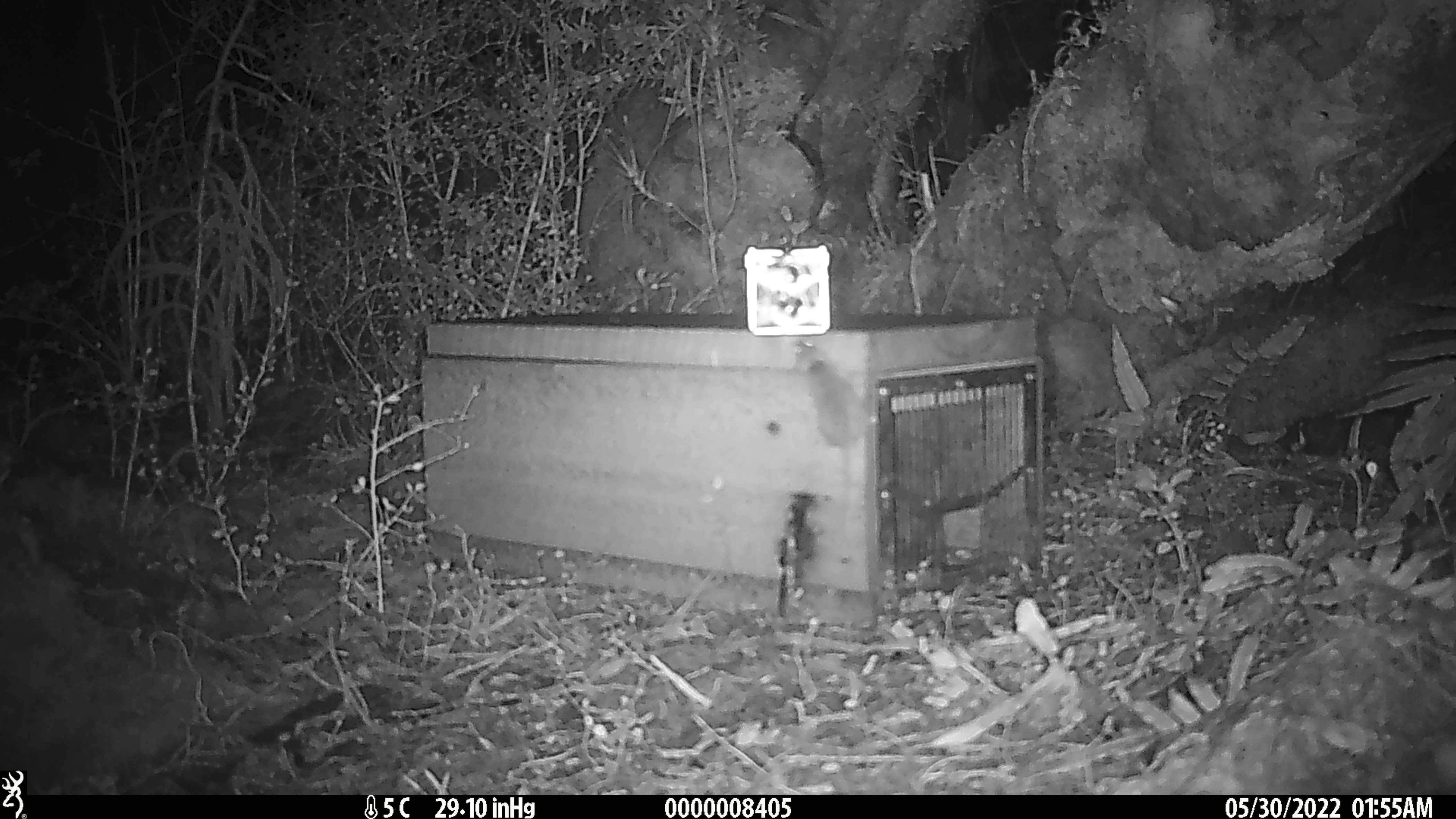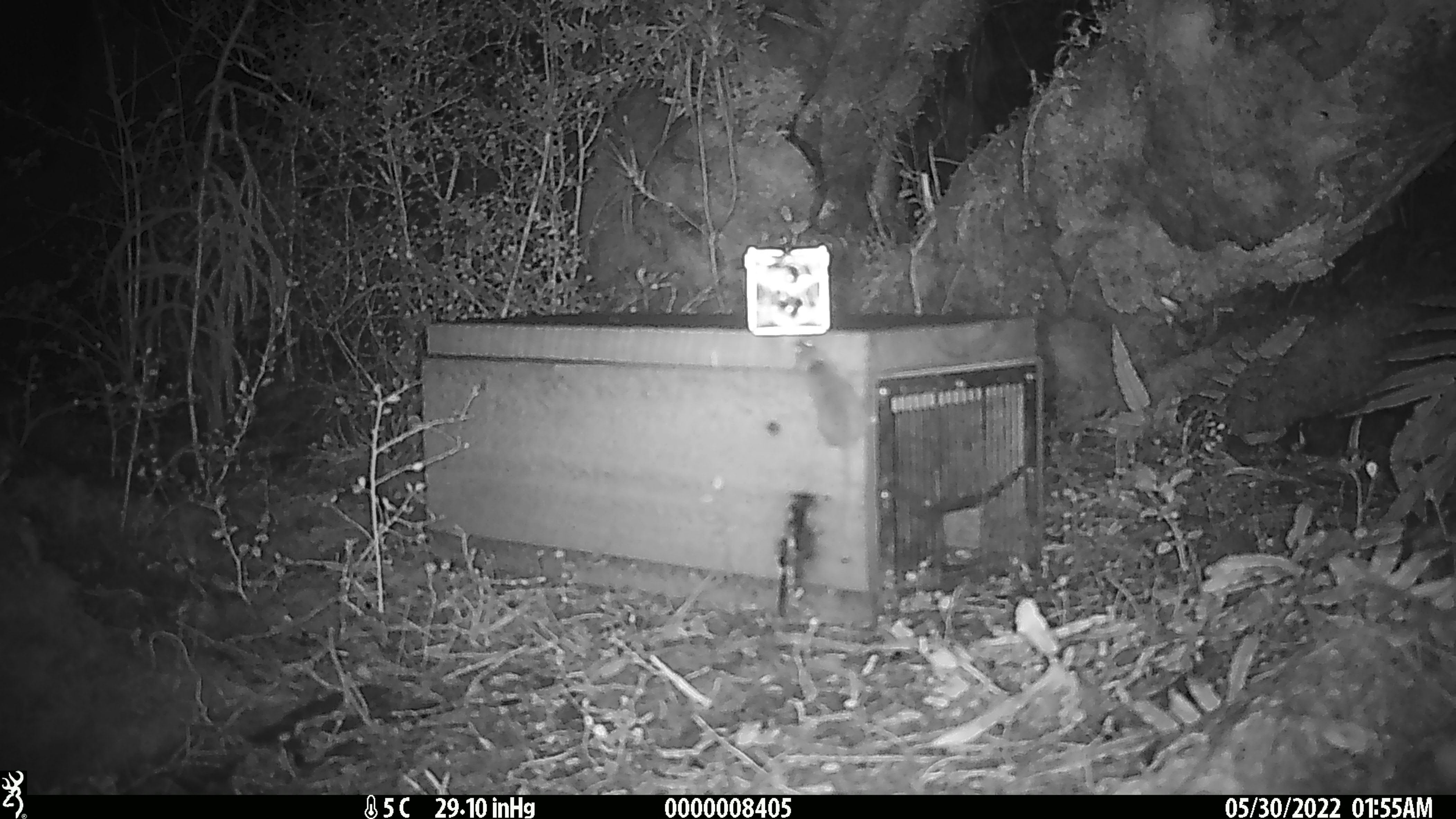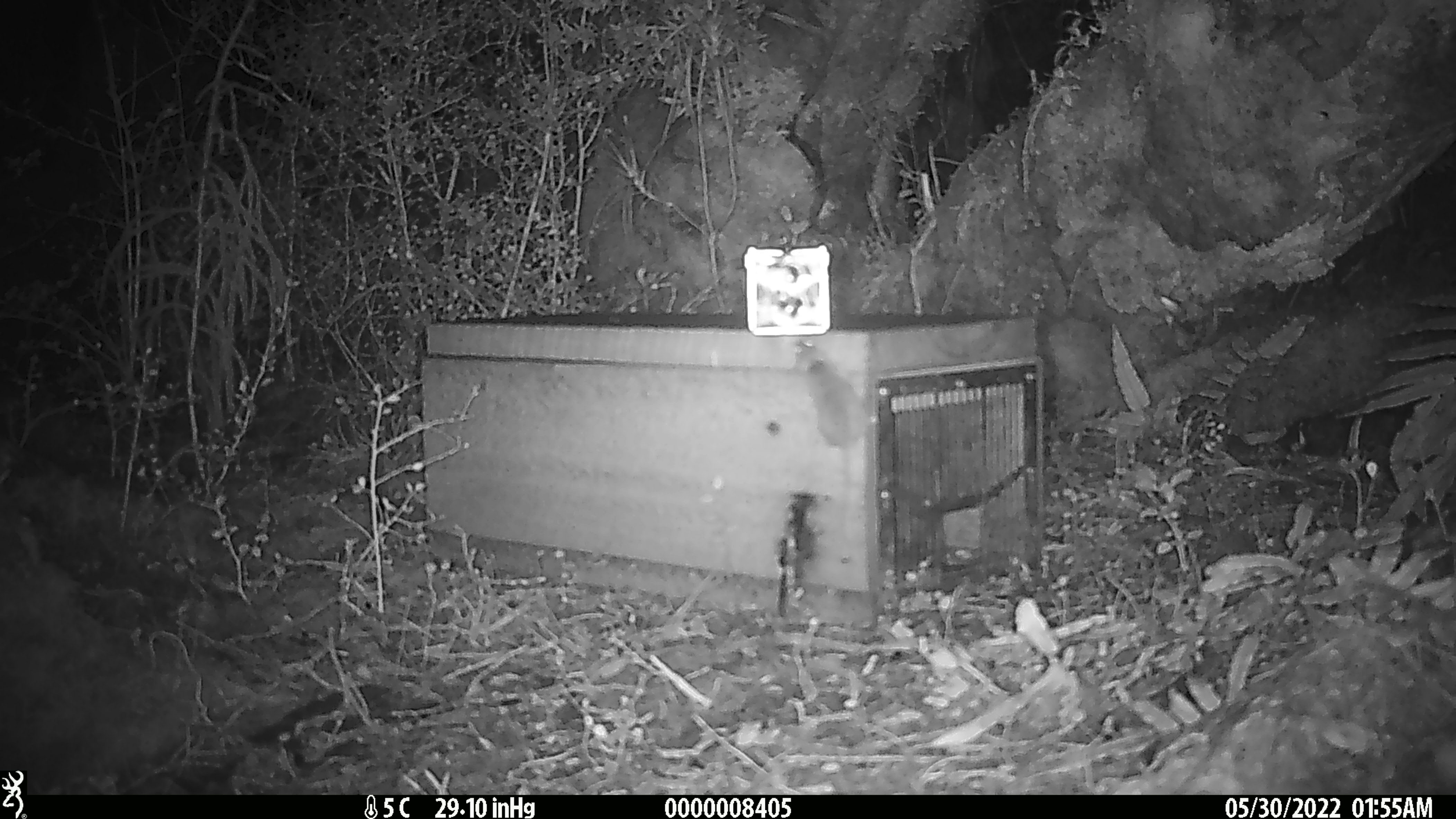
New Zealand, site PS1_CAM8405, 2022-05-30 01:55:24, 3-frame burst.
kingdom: Animalia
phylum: Chordata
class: Mammalia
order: Rodentia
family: Muridae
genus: Mus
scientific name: Mus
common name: mouse